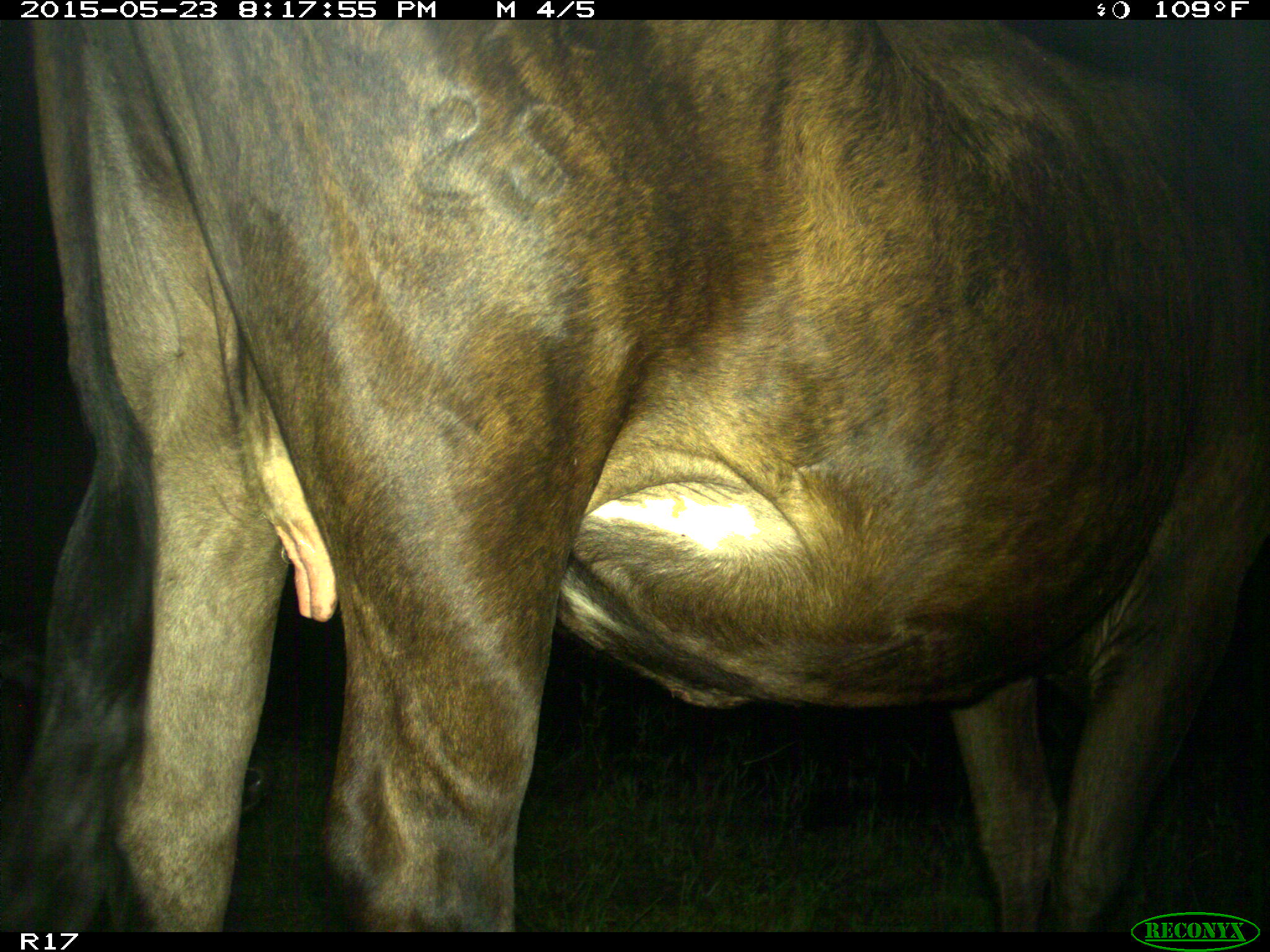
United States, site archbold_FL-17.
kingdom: Animalia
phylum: Chordata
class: Mammalia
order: Artiodactyla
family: Bovidae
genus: Bos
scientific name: Bos taurus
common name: domestic cow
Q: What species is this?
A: Bos taurus (domestic cow).